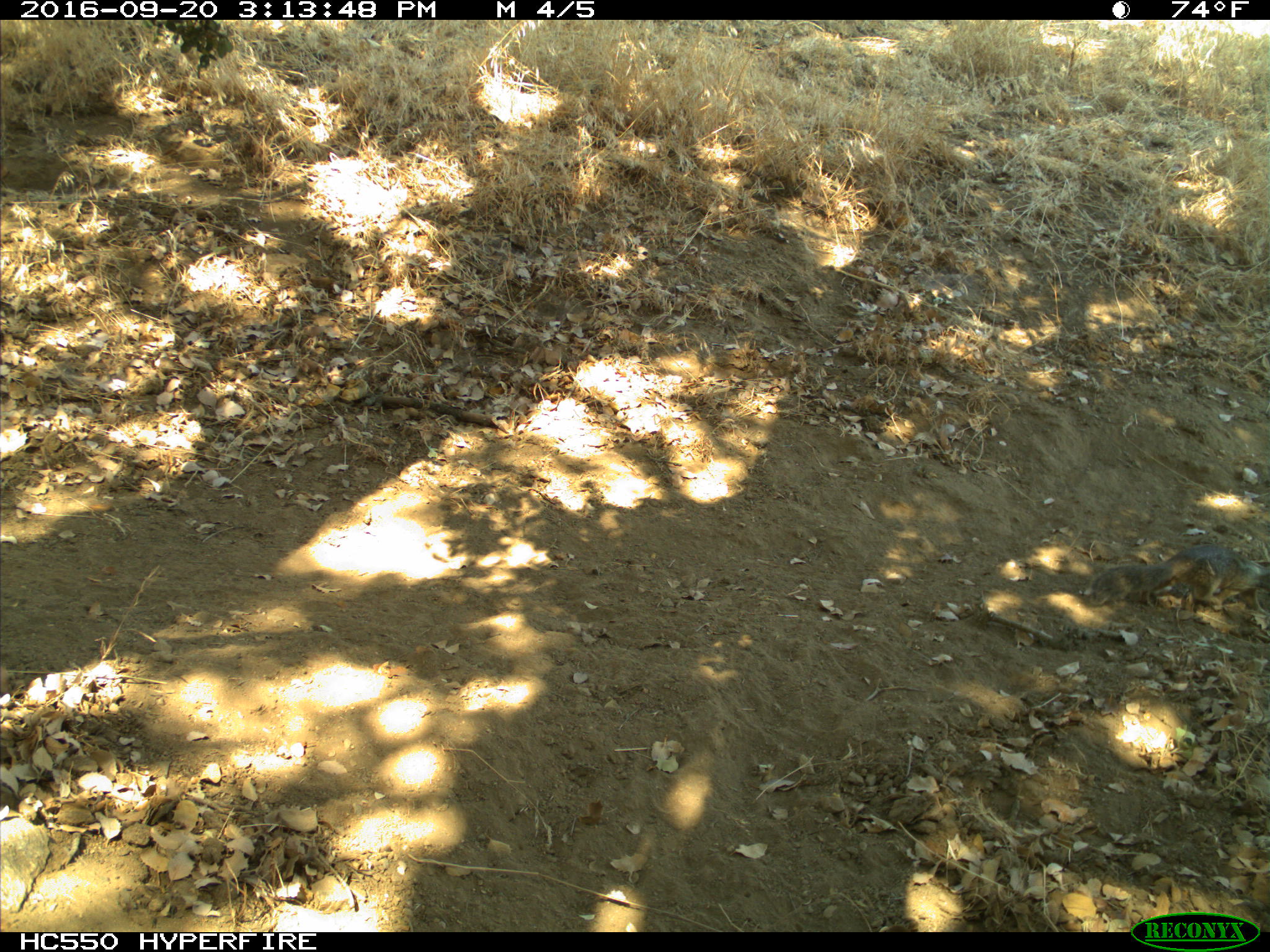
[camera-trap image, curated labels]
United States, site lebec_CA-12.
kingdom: Animalia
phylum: Chordata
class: Mammalia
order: Rodentia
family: Sciuridae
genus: Otospermophilus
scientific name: Otospermophilus beecheyi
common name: california ground squirrel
Otospermophilus beecheyi (california ground squirrel).